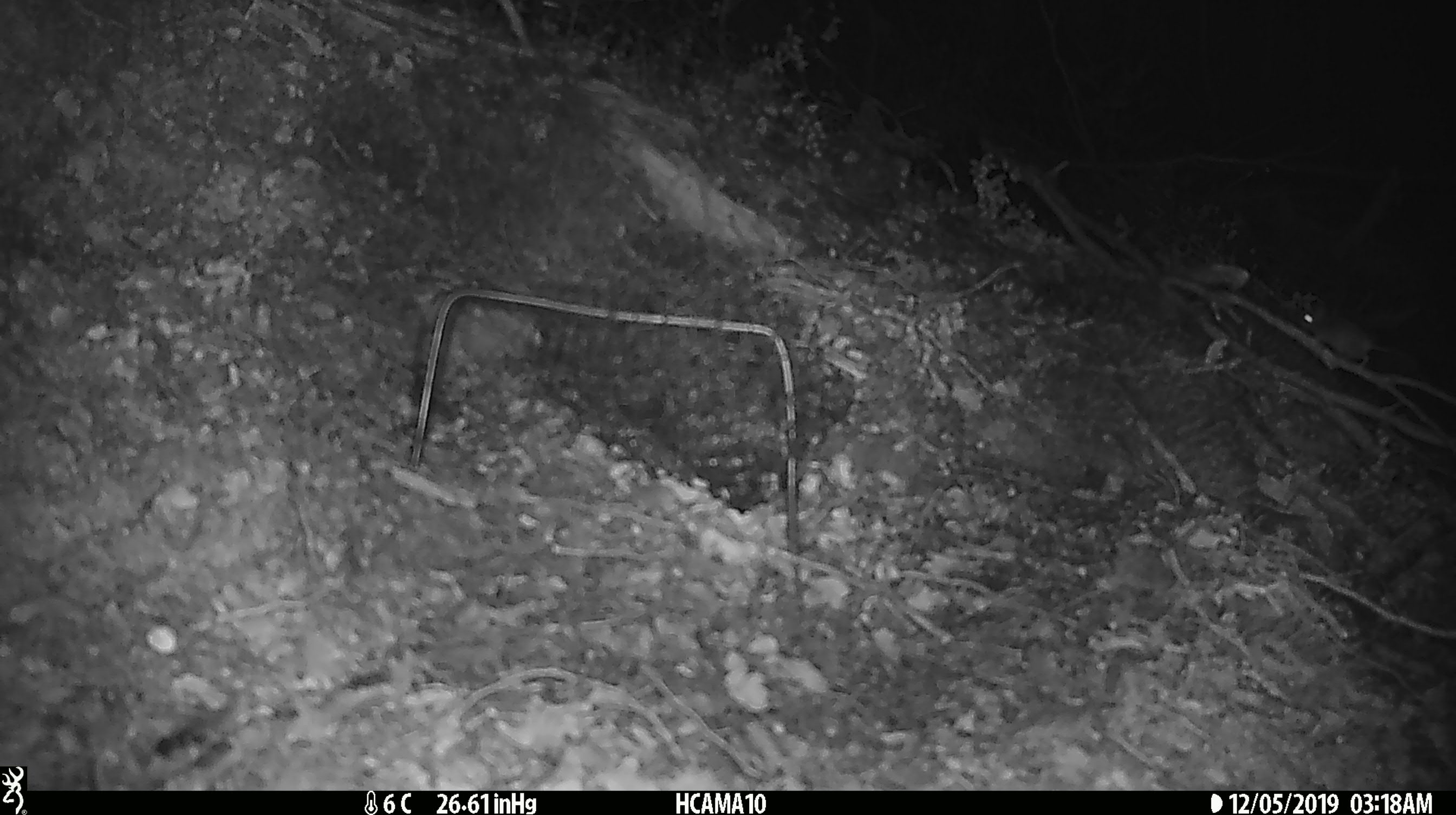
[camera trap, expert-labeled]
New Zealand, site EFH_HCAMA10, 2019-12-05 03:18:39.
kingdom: Animalia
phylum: Chordata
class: Mammalia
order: Rodentia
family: Muridae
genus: Mus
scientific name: Mus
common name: mouse